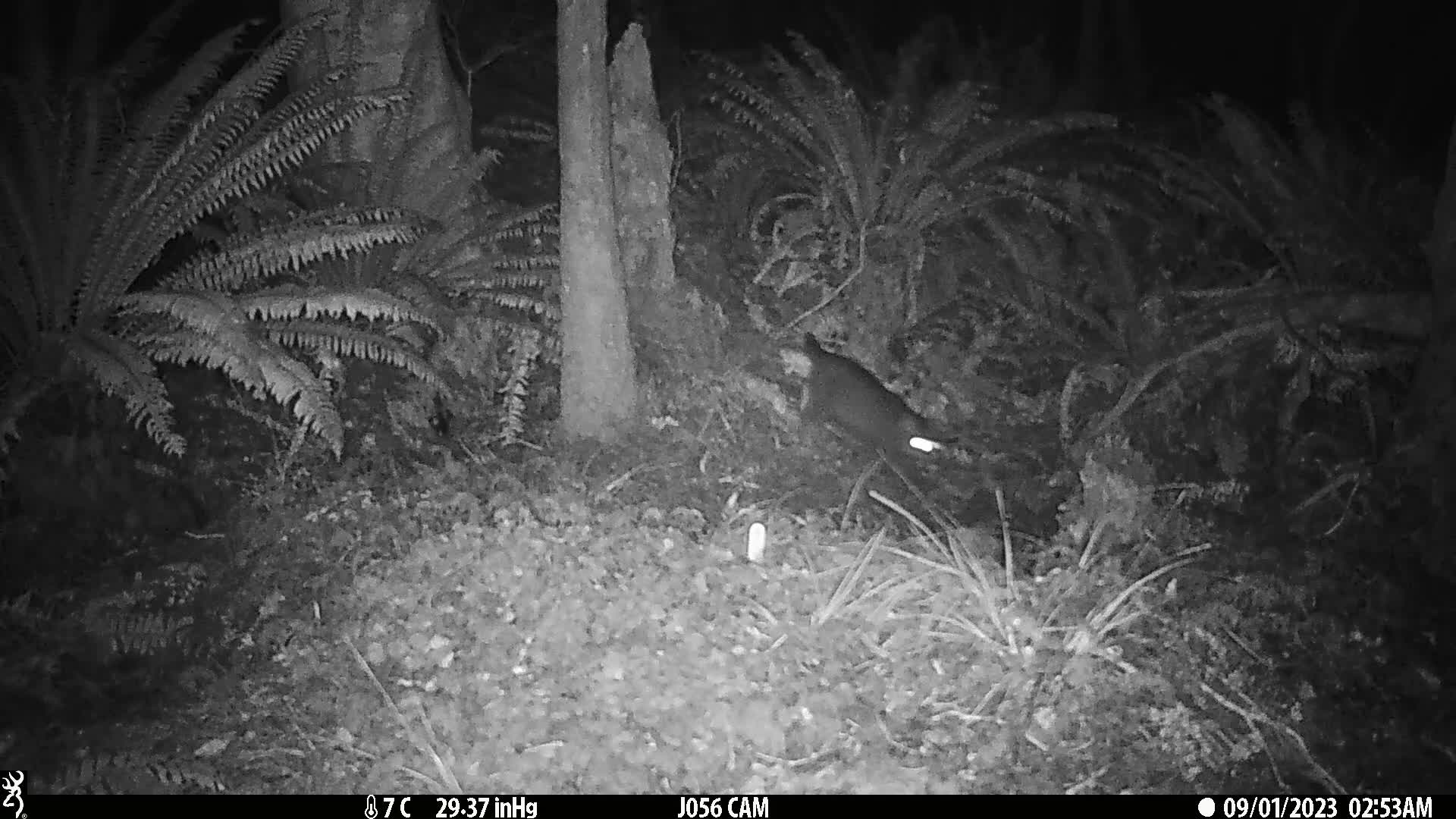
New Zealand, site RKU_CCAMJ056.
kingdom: Animalia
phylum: Chordata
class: Mammalia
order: Carnivora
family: Felidae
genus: Felis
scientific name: Felis catus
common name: domestic cat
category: cat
Cat (domestic cat) (Felis catus).